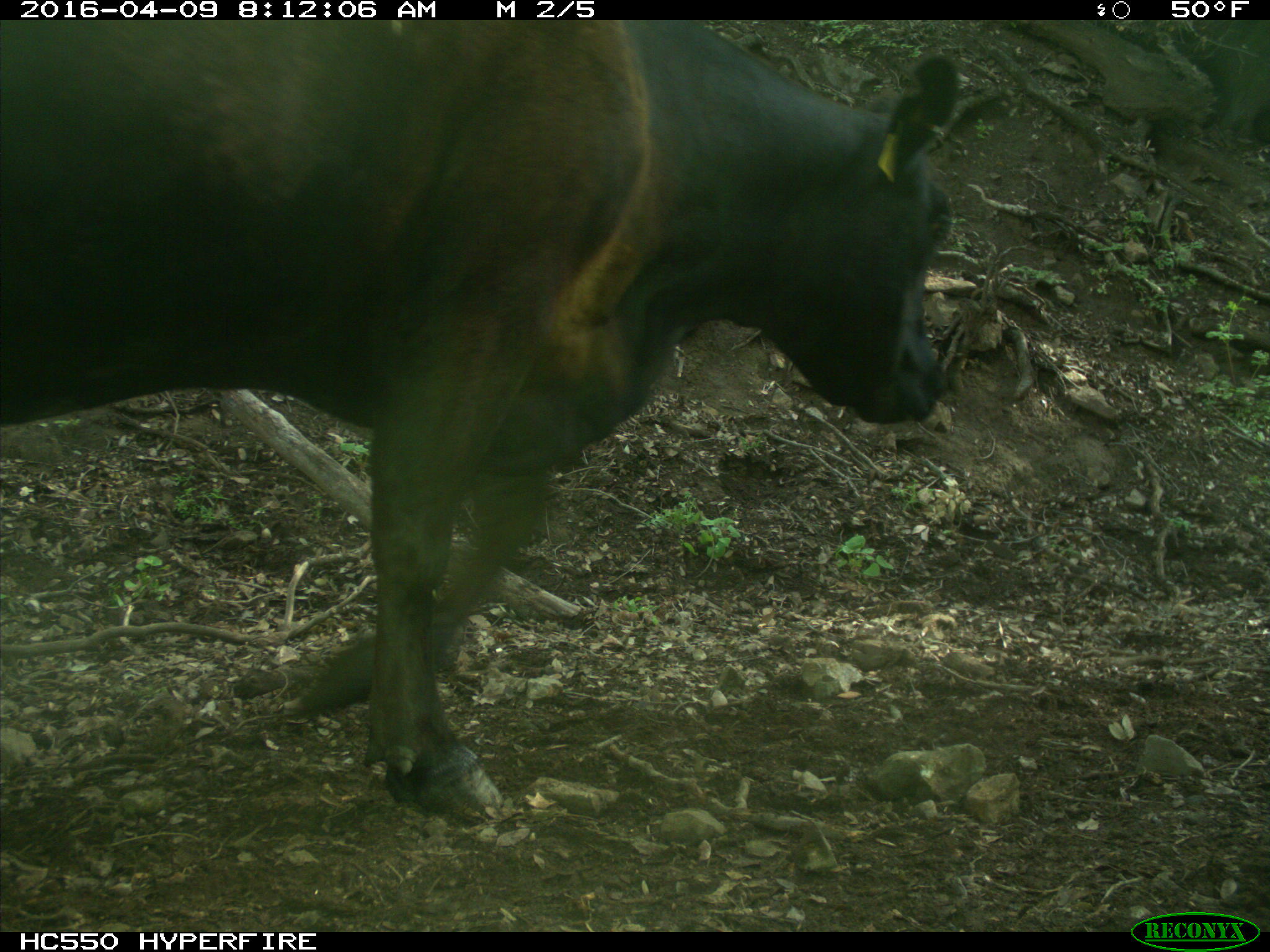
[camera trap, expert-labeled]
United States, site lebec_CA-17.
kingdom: Animalia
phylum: Chordata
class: Mammalia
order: Artiodactyla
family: Bovidae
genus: Bos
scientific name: Bos taurus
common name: domestic cow